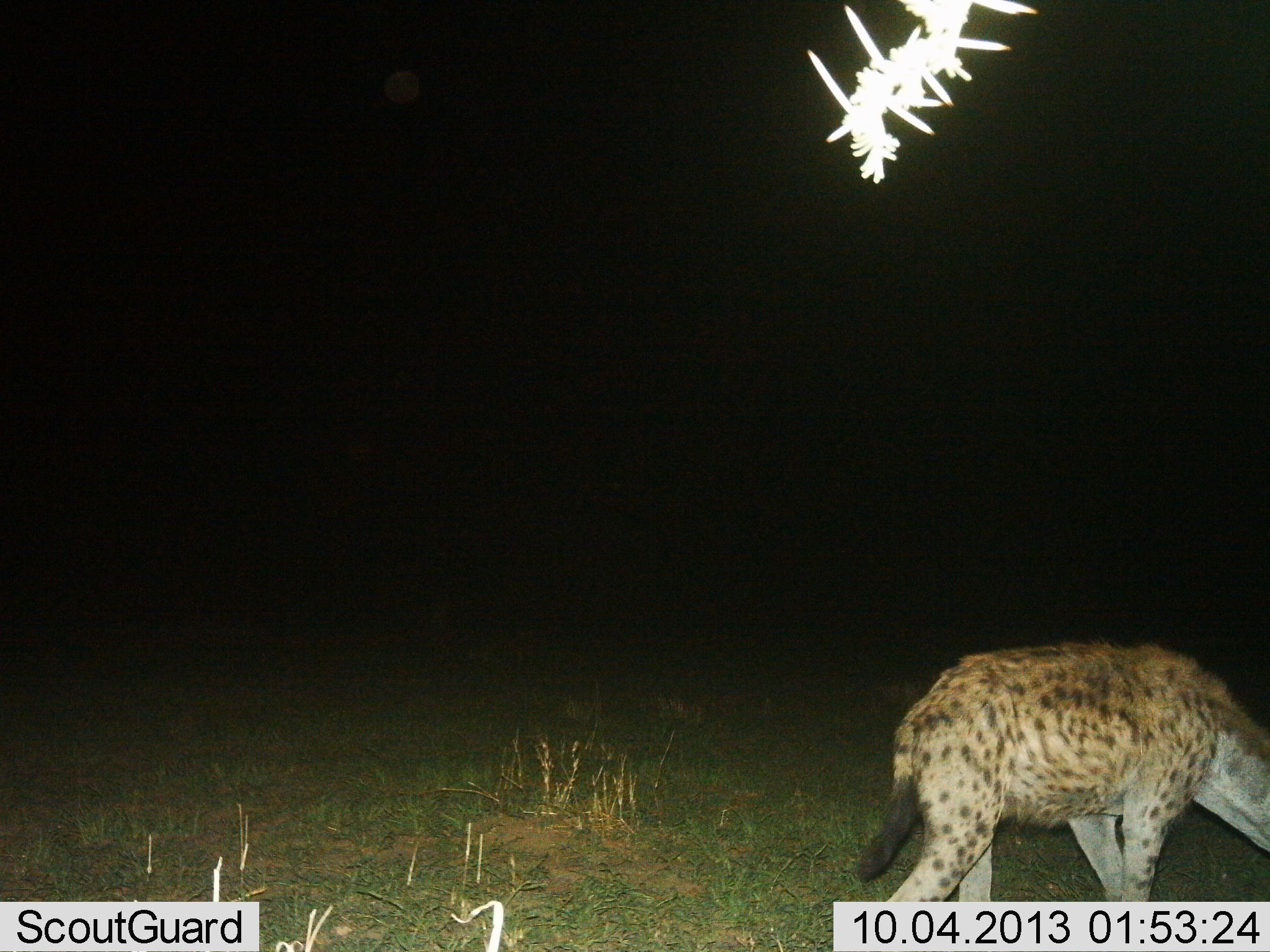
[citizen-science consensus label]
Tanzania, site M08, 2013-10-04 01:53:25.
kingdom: Animalia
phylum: Chordata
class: Mammalia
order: Carnivora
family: Hyaenidae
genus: Crocuta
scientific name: Crocuta crocuta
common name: spotted hyena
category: hyenaspotted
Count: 1.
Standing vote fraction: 17%.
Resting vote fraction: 0%.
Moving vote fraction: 74%.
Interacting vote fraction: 0%.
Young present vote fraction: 0%.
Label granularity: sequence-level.